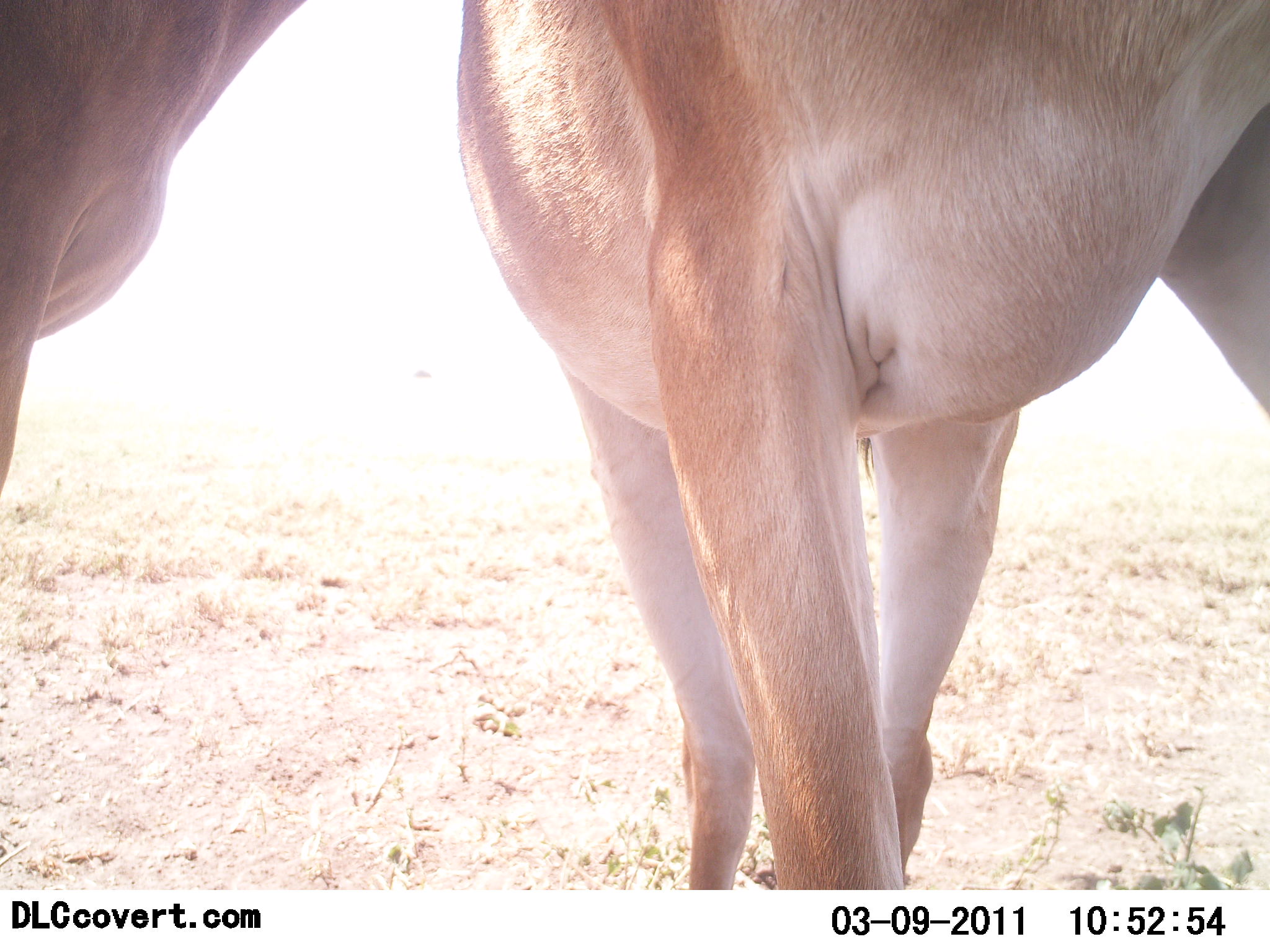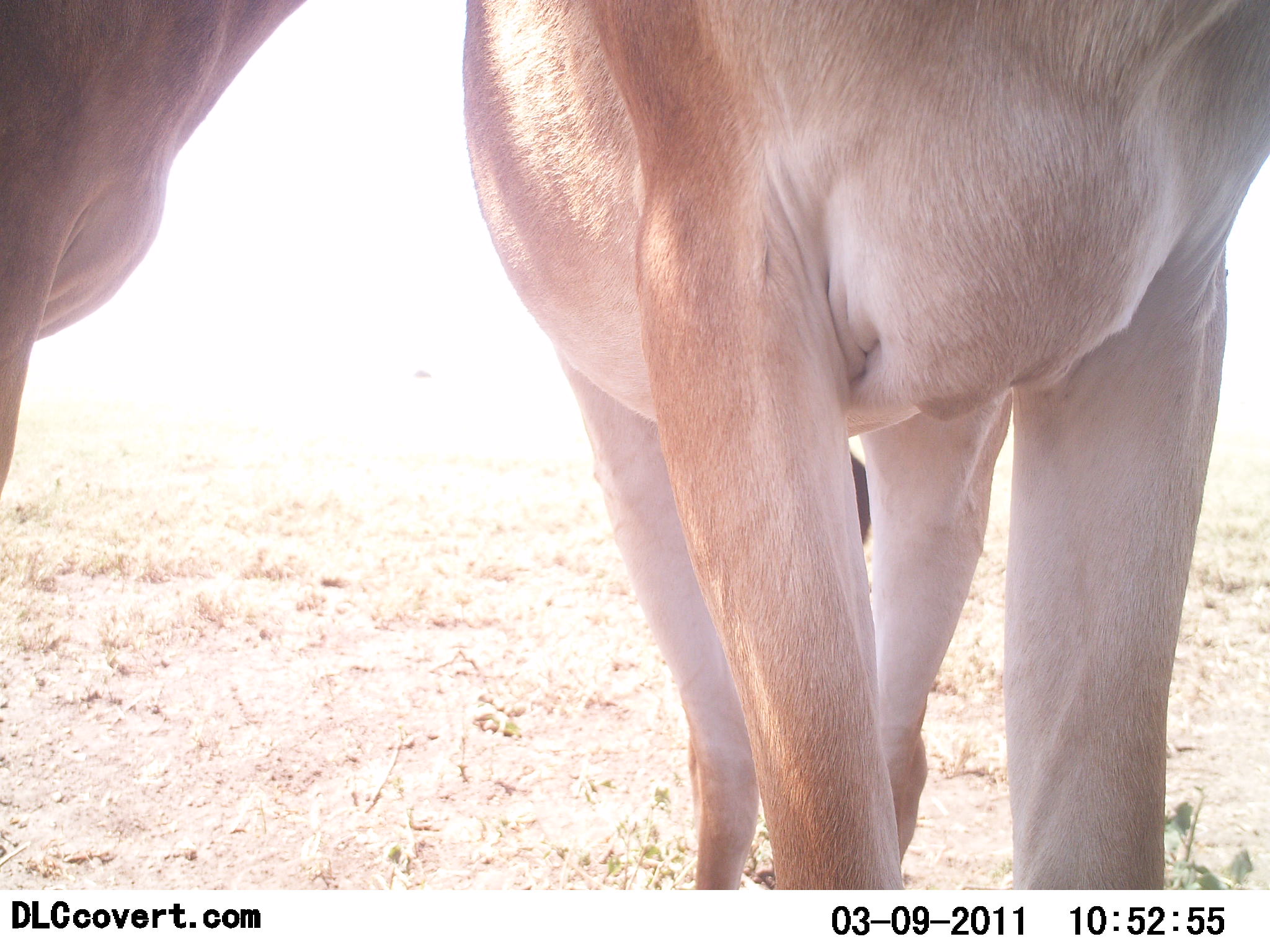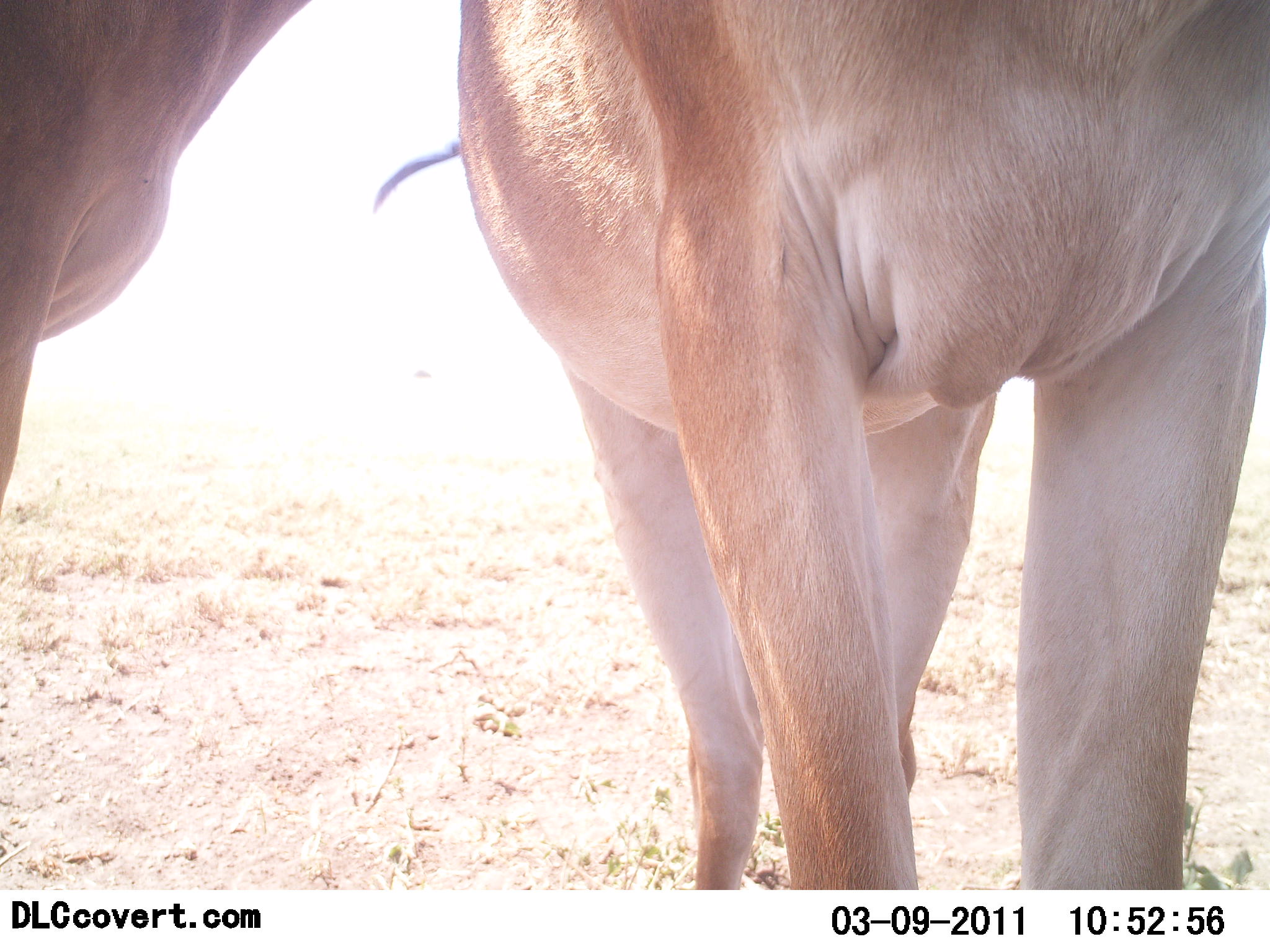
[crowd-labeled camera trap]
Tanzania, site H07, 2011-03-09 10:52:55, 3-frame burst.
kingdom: Animalia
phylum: Chordata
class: Mammalia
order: Artiodactyla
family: Bovidae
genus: Nanger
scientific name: Nanger granti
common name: grant's gazelle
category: gazellegrants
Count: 2.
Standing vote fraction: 100%.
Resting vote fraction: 0%.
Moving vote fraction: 0%.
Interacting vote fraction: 0%.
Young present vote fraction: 0%.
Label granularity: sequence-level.